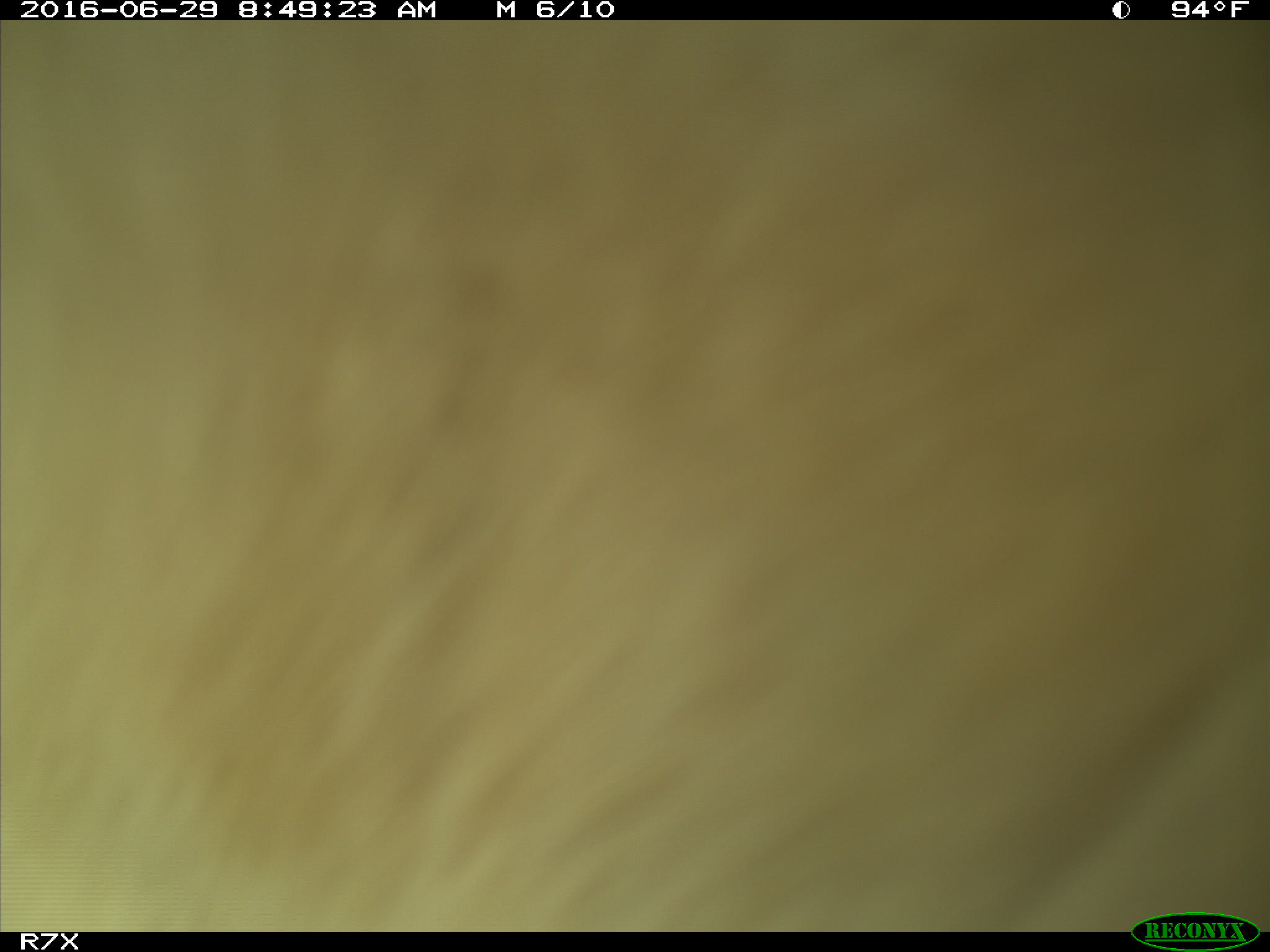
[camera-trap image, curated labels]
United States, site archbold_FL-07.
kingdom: Animalia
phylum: Chordata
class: Mammalia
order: Artiodactyla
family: Bovidae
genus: Bos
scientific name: Bos taurus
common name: domestic cow